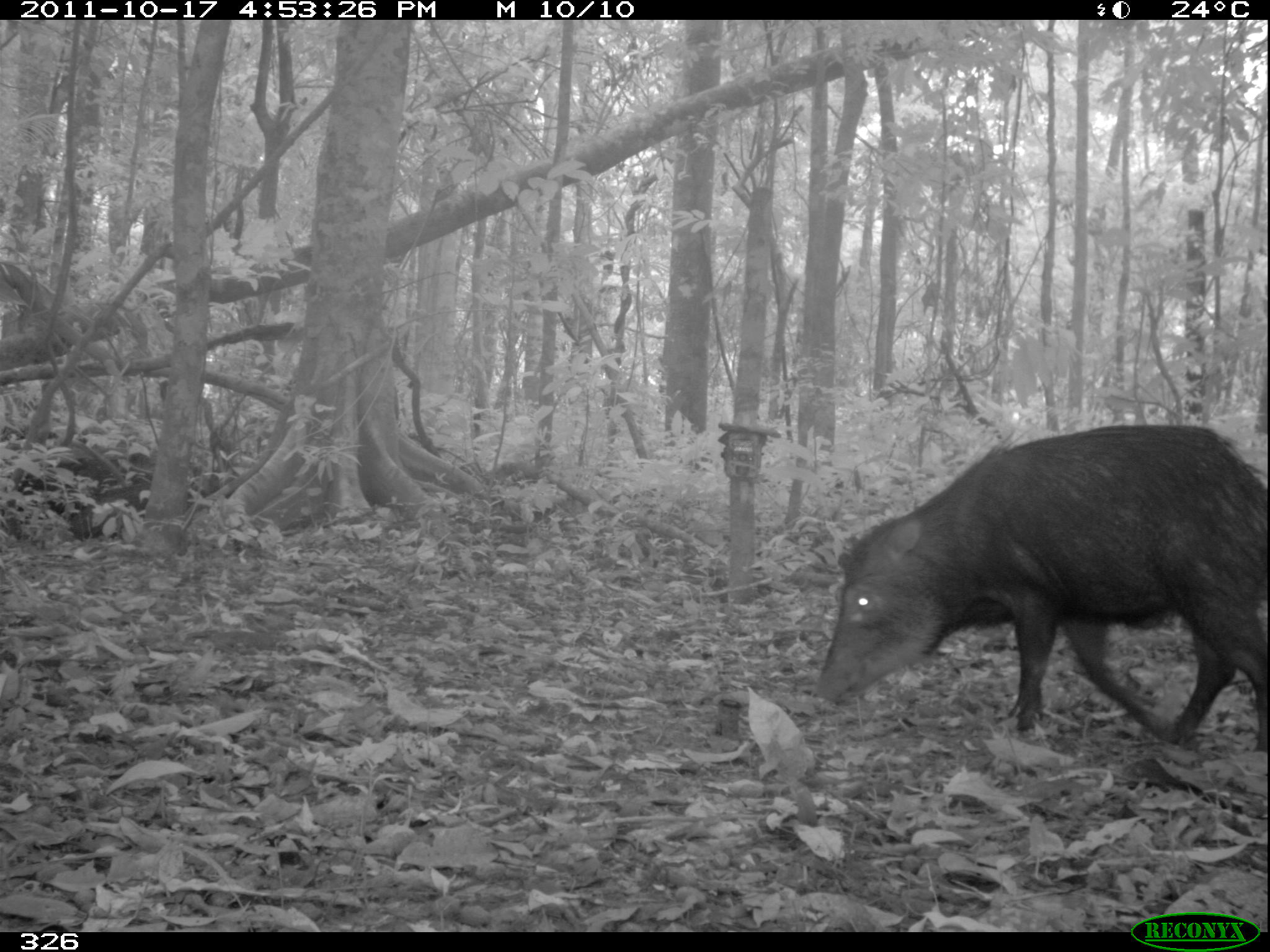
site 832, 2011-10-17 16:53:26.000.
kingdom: Animalia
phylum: Chordata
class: Mammalia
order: Artiodactyla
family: Tayassuidae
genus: Tayassu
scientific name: Tayassu pecari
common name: white-lipped peccary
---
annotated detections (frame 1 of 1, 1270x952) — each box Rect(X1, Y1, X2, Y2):
tayassu pecari: Rect(813, 423, 1270, 749)